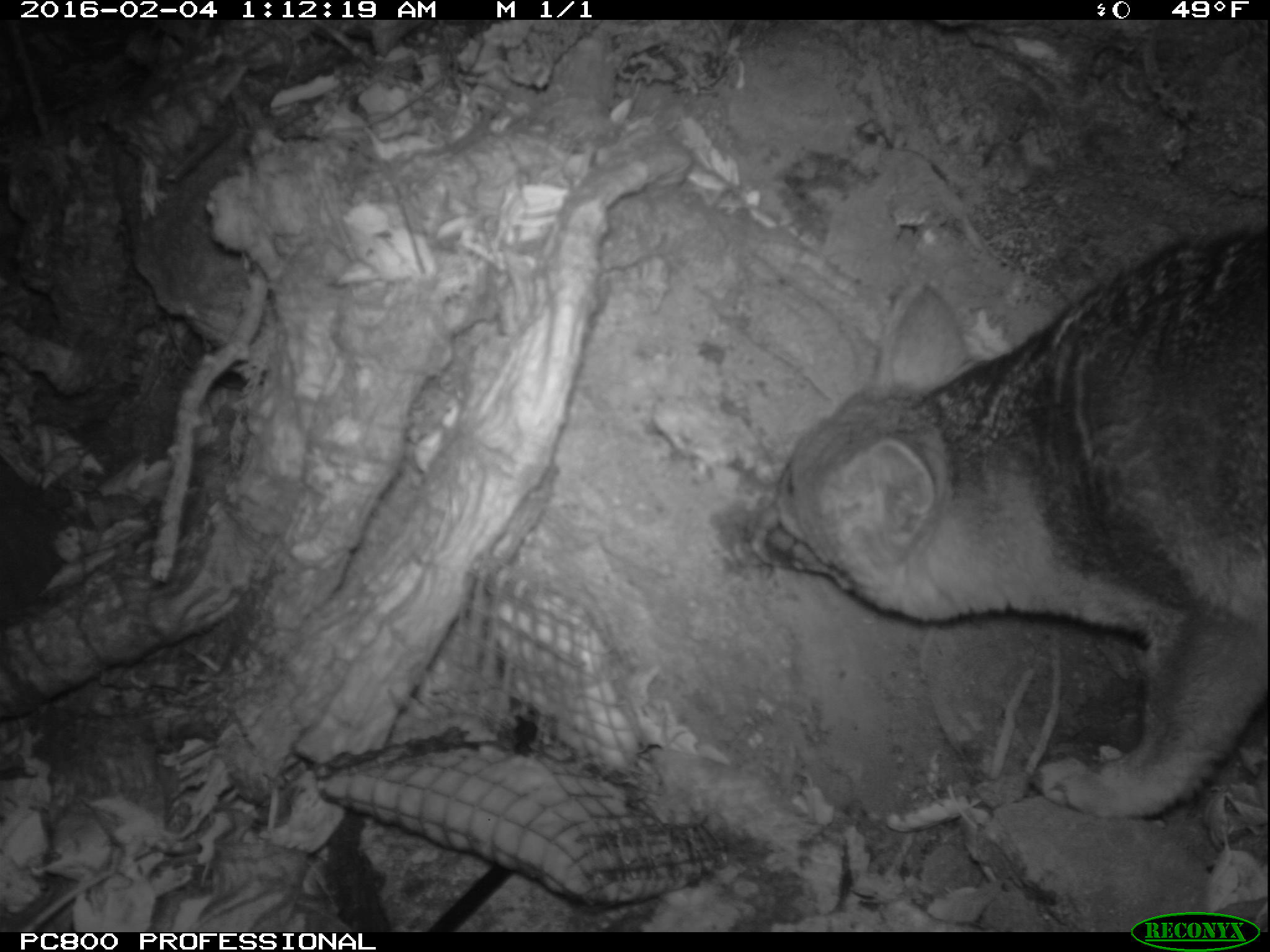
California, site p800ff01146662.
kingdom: Animalia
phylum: Chordata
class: Mammalia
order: Carnivora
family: Canidae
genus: Urocyon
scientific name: Urocyon littoralis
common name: island fox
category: fox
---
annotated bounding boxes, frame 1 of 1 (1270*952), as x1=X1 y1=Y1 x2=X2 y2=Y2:
fox: x1=739 y1=228 x2=1267 y2=818